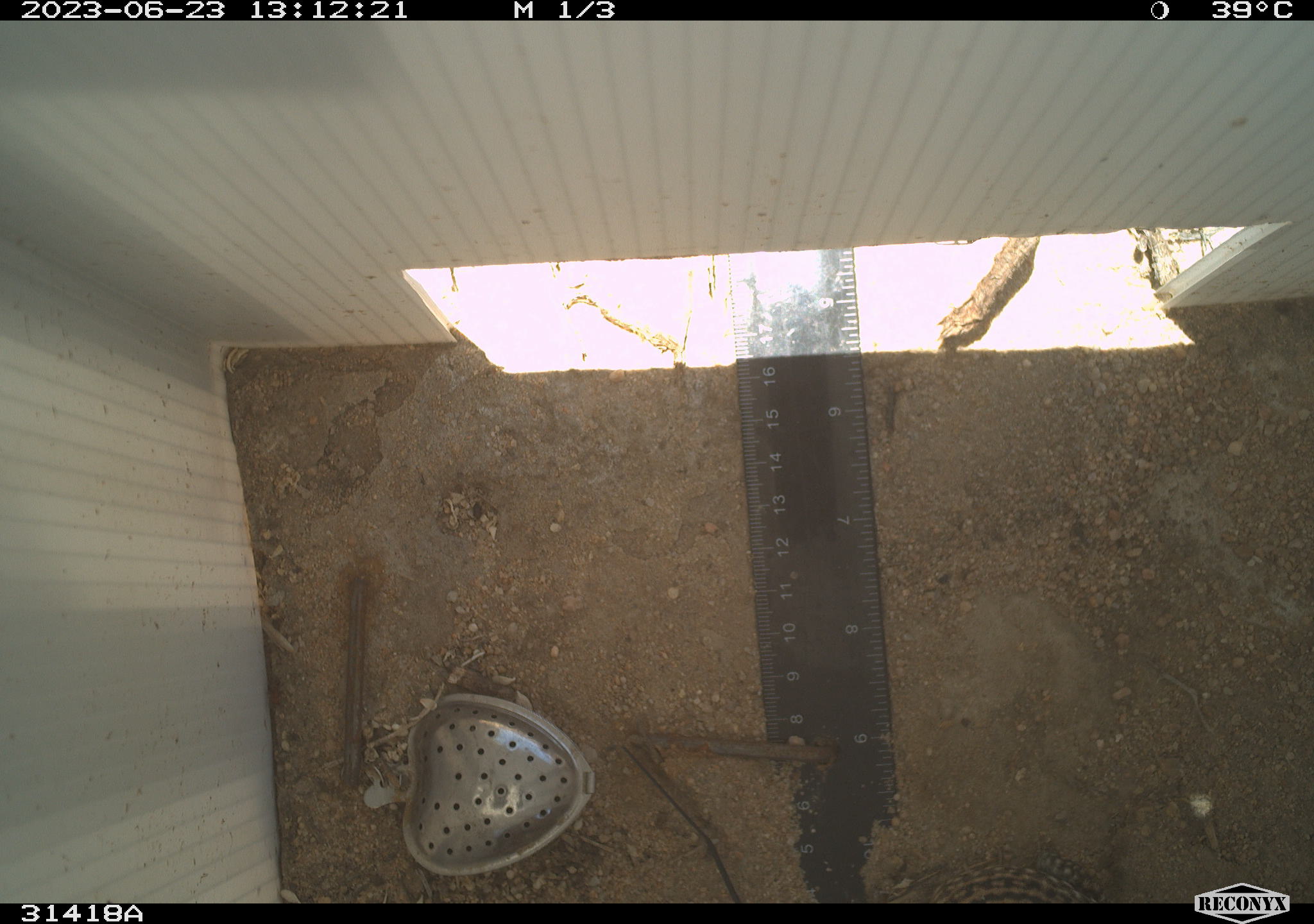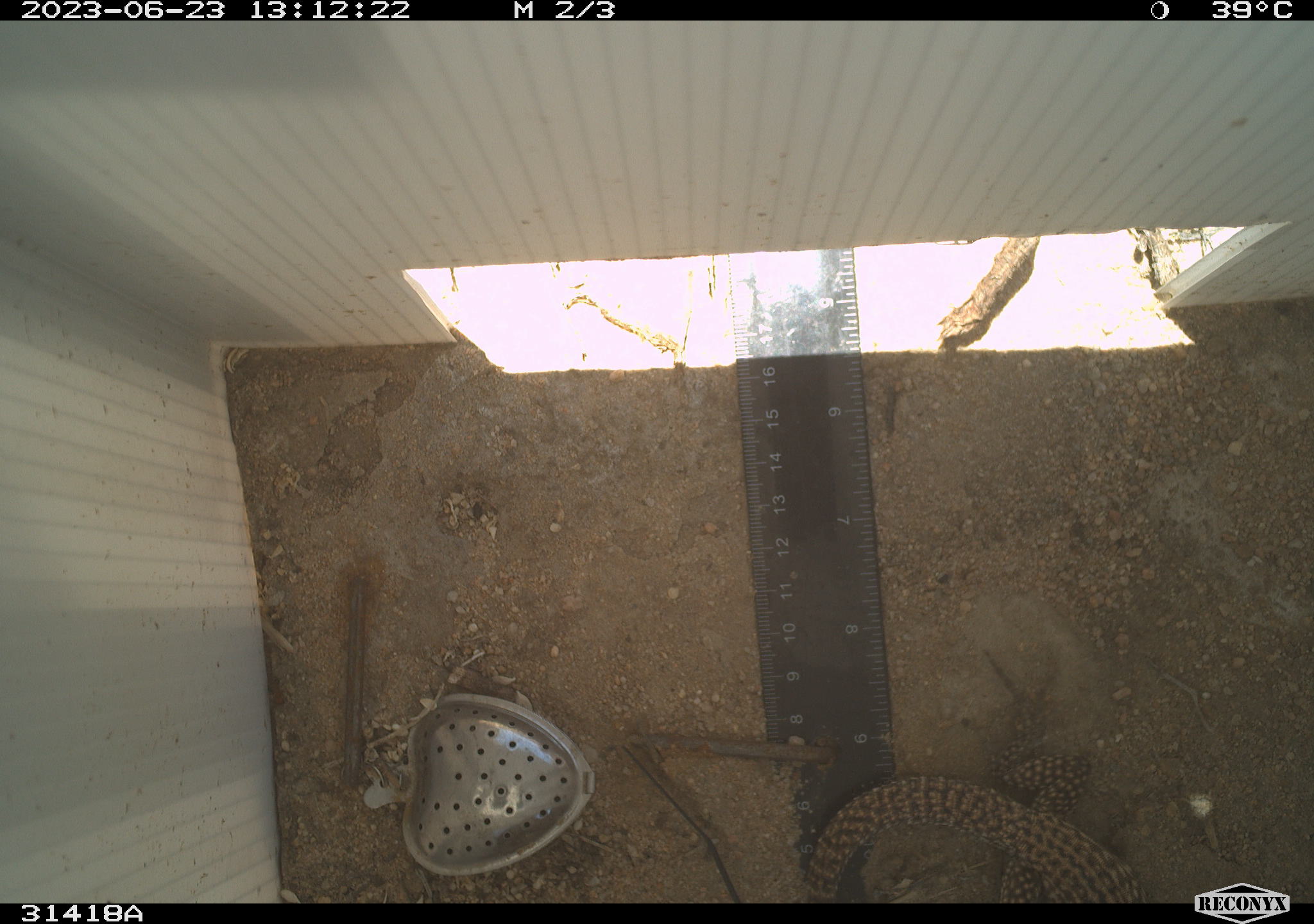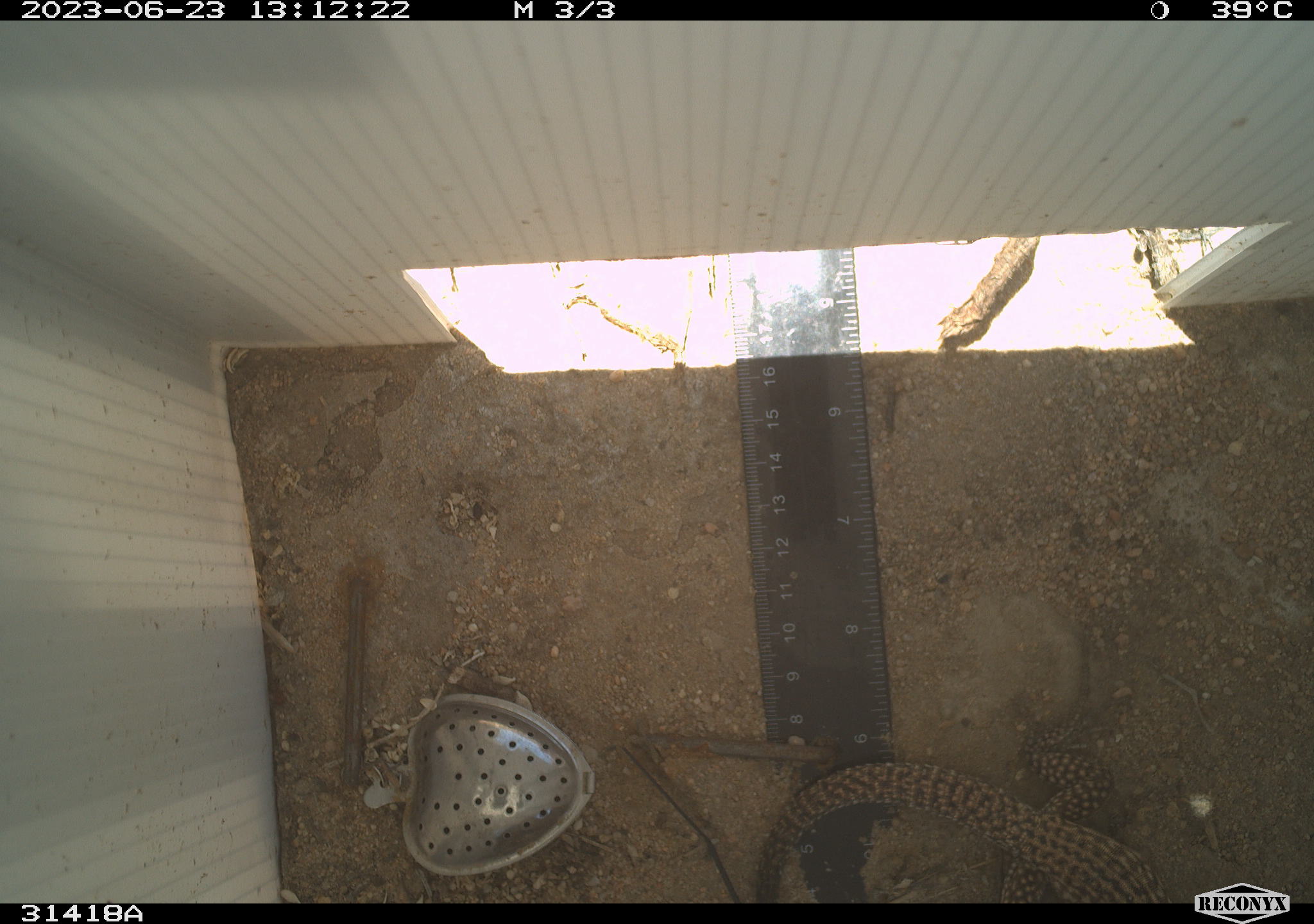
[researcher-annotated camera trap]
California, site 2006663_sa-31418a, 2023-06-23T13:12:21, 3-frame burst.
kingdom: Animalia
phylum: Chordata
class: Reptilia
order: Squamata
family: Teiidae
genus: Aspidoscelis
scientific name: Aspidoscelis tigris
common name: western whiptail